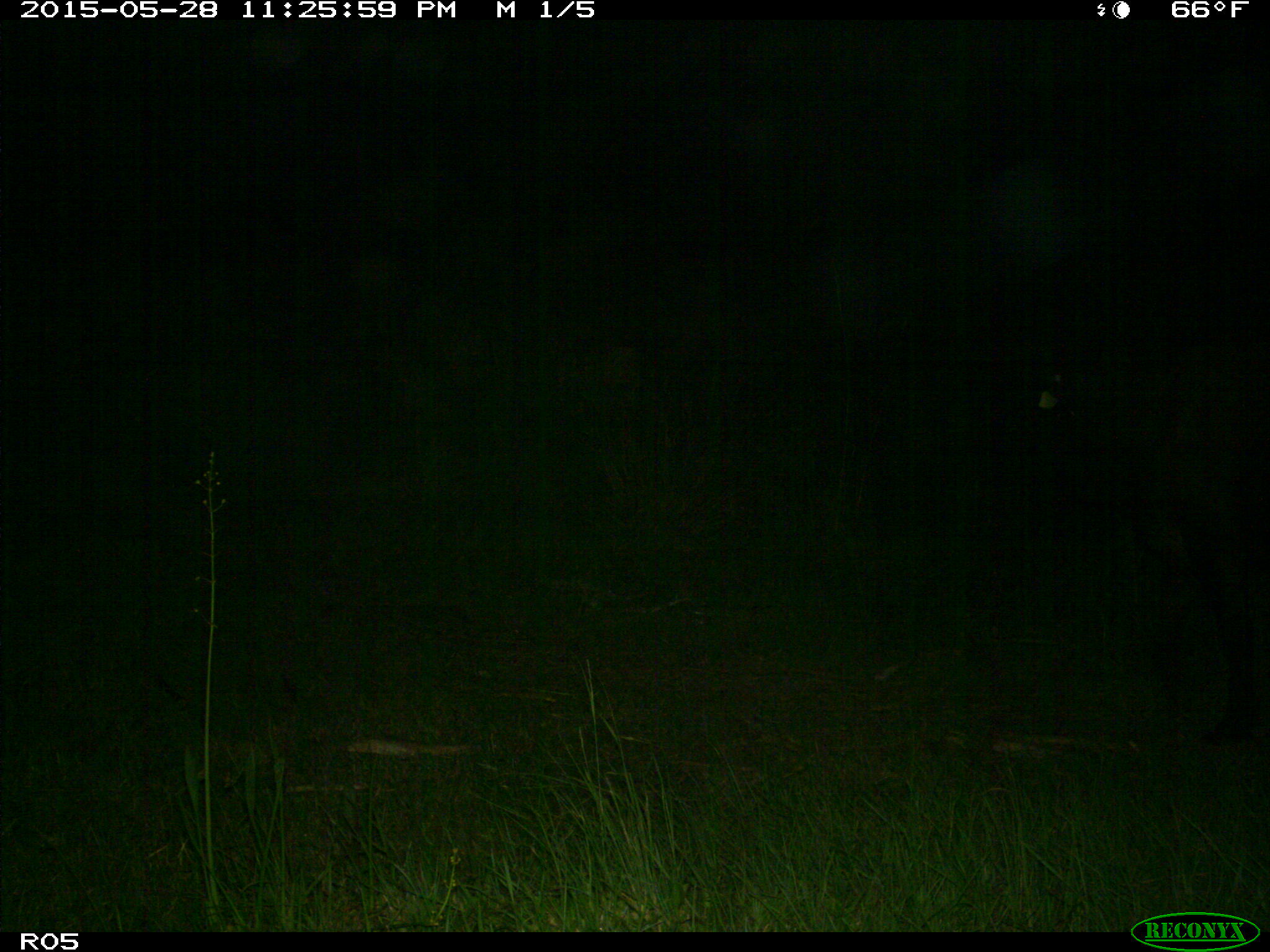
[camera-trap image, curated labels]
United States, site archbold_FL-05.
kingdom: Animalia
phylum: Chordata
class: Mammalia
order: Artiodactyla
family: Bovidae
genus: Bos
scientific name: Bos taurus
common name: domestic cow